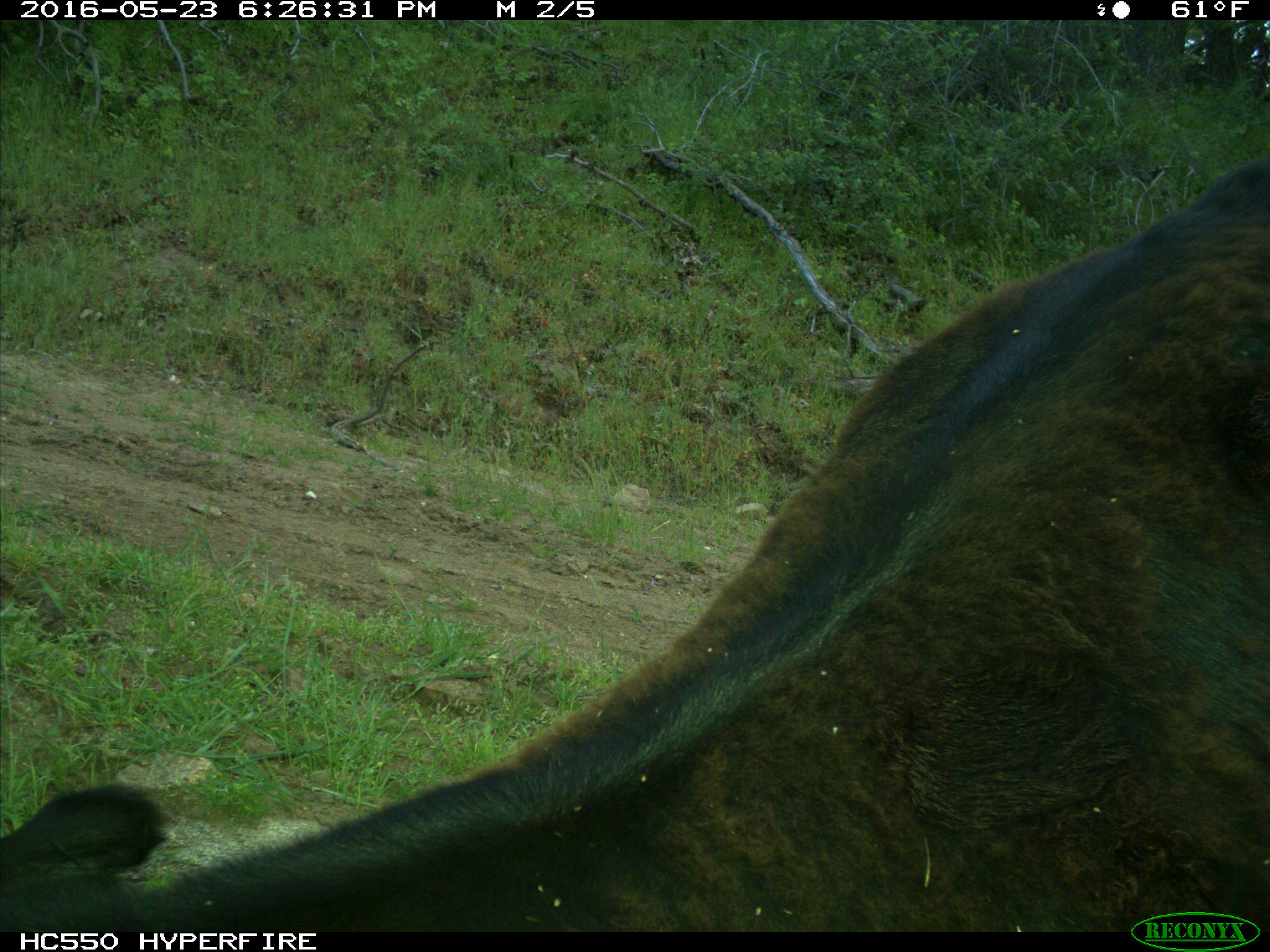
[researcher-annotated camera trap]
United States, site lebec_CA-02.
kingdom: Animalia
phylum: Chordata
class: Mammalia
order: Artiodactyla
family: Bovidae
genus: Bos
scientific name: Bos taurus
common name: domestic cow